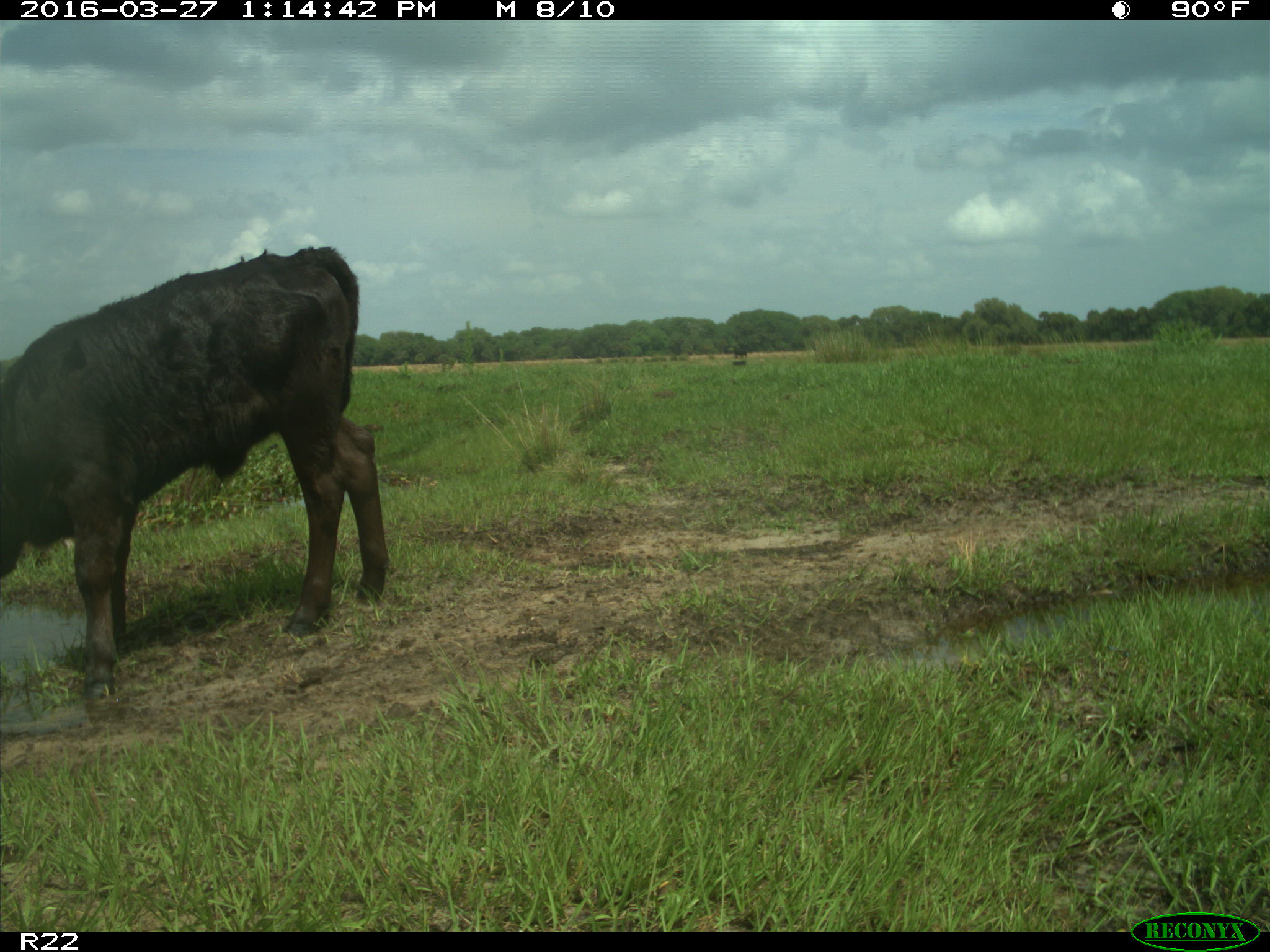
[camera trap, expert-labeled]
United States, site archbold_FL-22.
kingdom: Animalia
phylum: Chordata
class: Mammalia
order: Artiodactyla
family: Bovidae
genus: Bos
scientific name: Bos taurus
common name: domestic cow